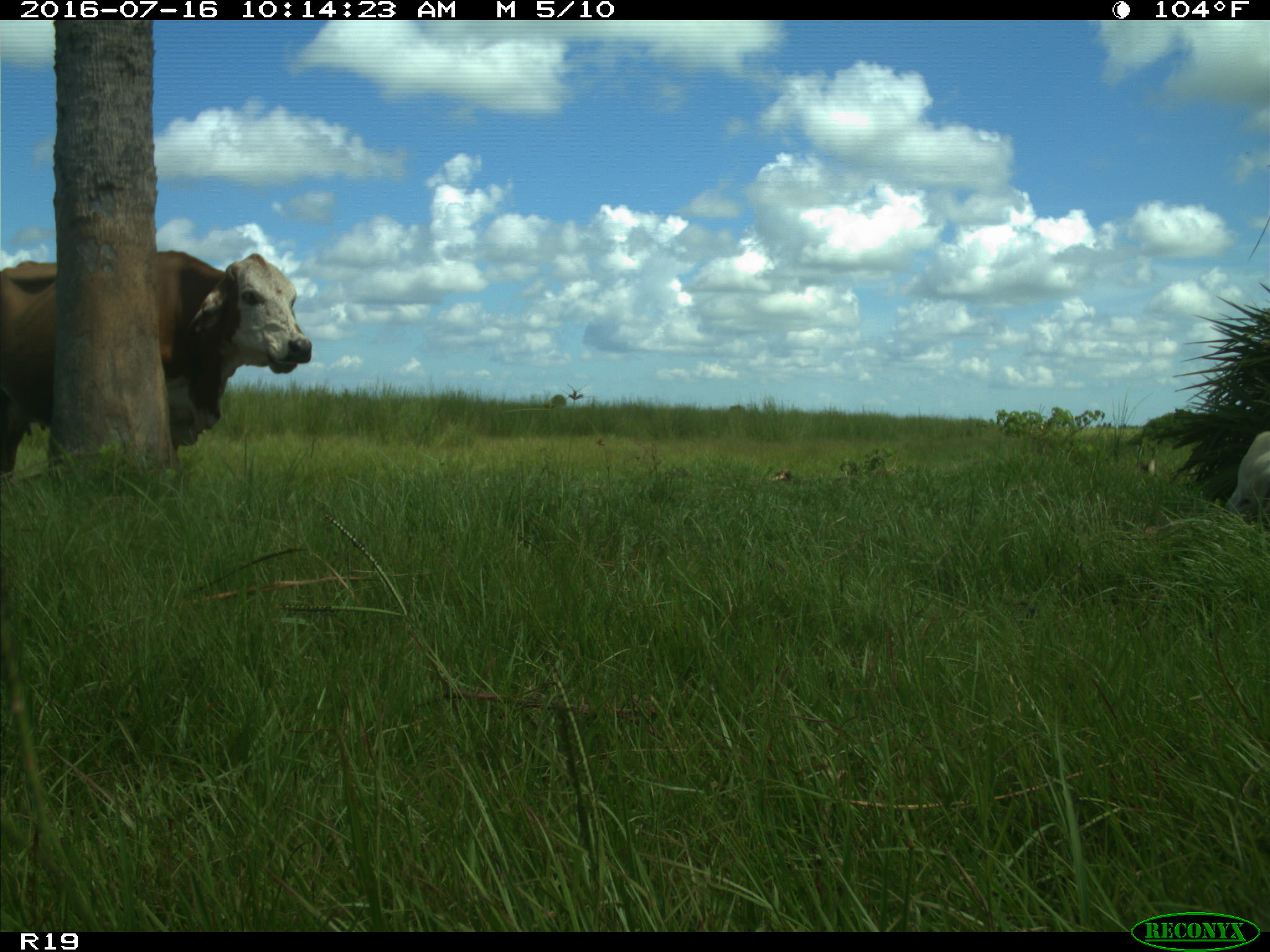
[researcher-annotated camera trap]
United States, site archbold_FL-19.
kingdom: Animalia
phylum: Chordata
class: Mammalia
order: Artiodactyla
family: Bovidae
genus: Bos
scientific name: Bos taurus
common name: domestic cow